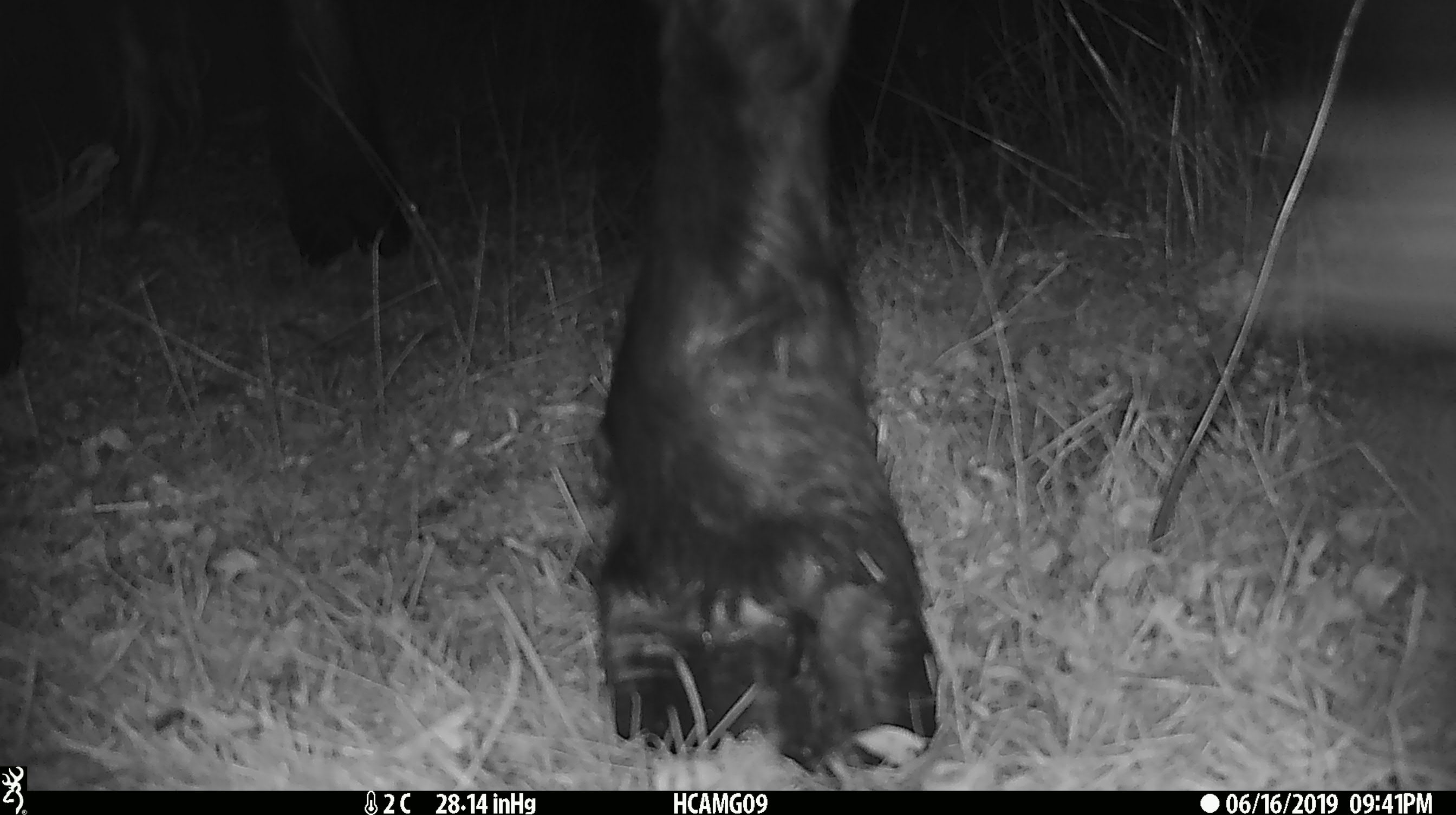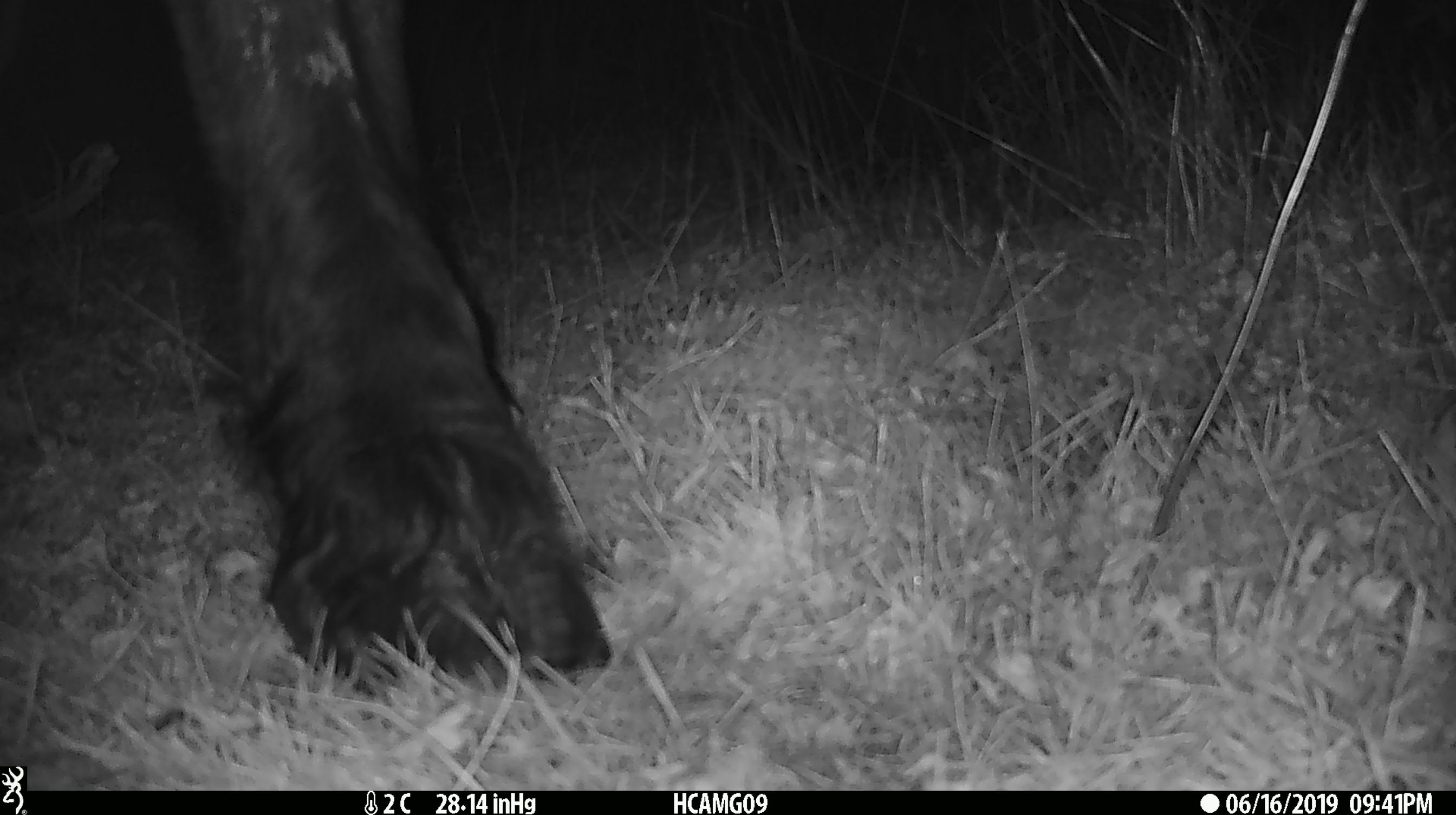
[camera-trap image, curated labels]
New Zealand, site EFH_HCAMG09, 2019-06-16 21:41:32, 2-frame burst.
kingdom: Animalia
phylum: Chordata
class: Mammalia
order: Artiodactyla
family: Bovidae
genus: Bos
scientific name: Bos taurus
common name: domestic cow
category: cow